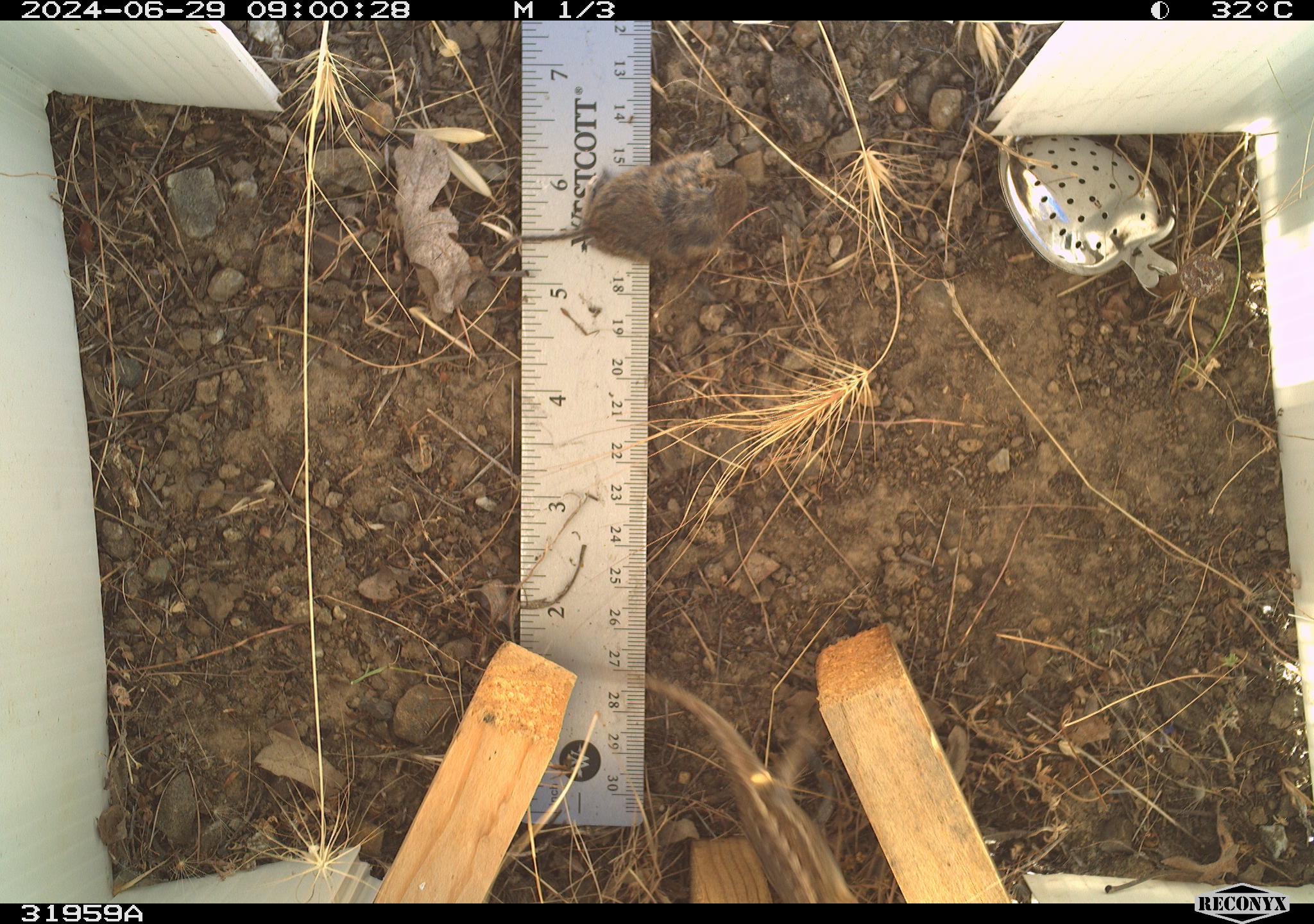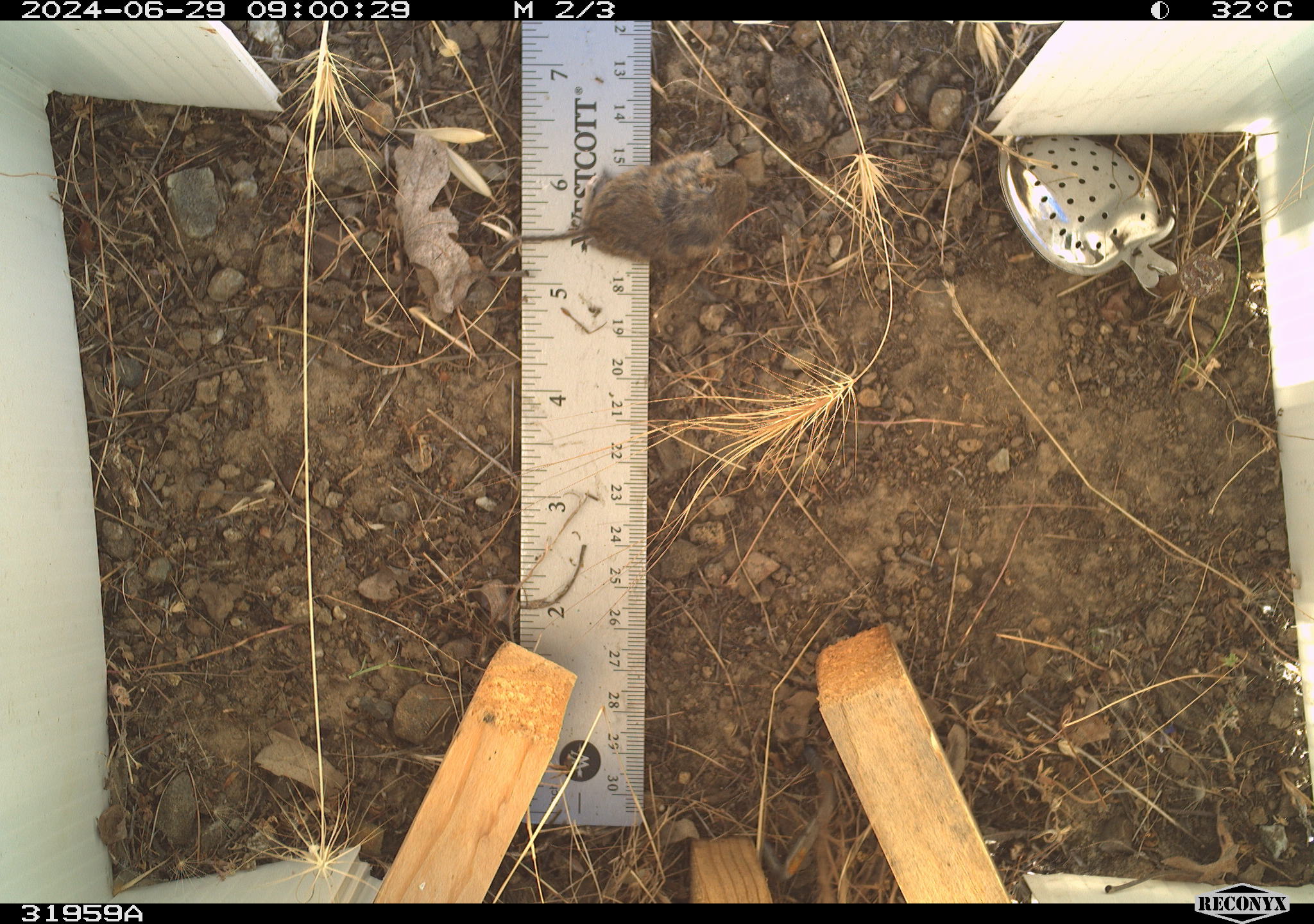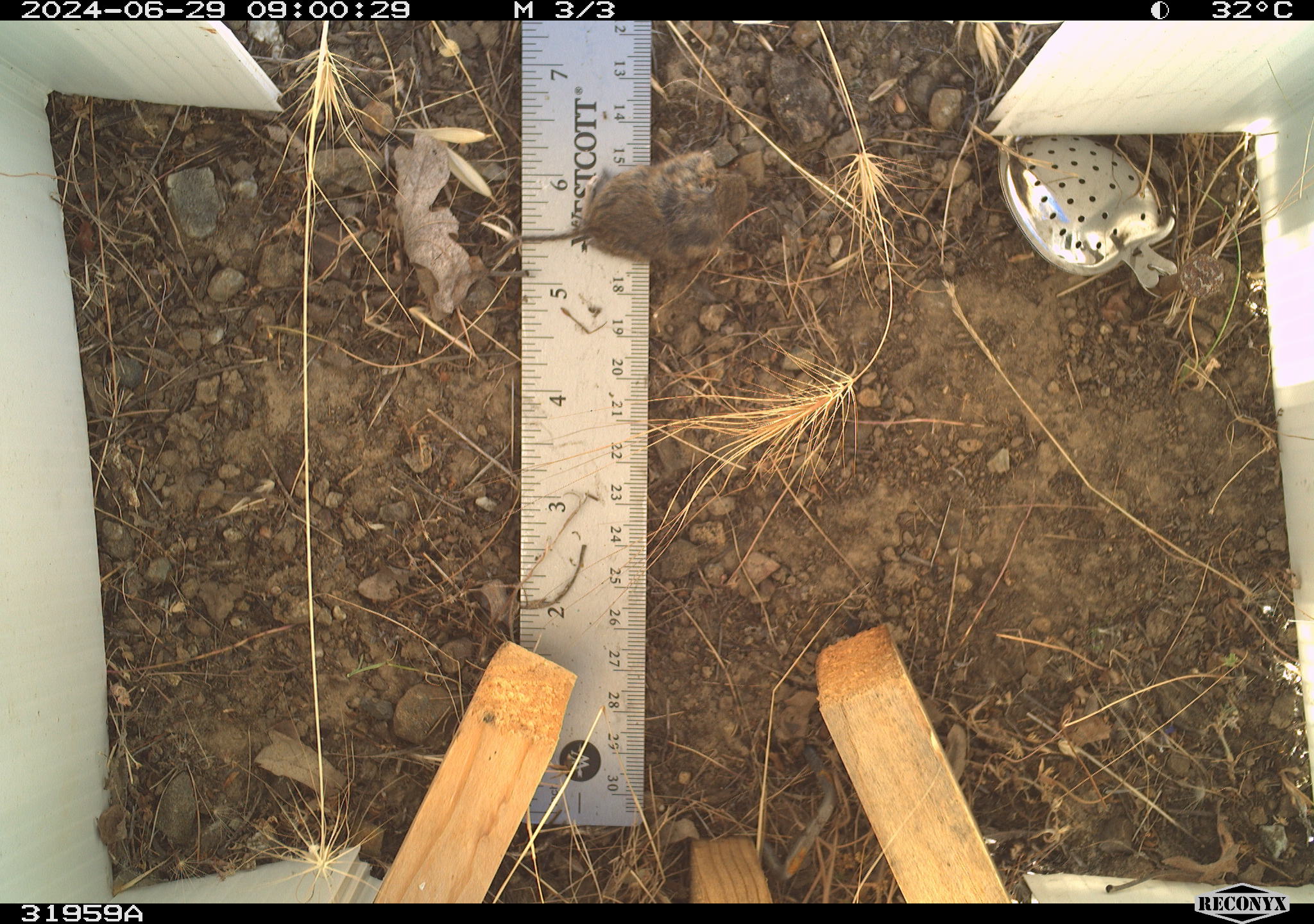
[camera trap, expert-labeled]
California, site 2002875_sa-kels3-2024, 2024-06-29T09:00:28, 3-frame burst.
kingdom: Animalia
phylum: Chordata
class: Reptilia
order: Squamata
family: Phrynosomatidae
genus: Sceloporus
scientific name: Sceloporus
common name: spiny lizards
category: sceloporus species